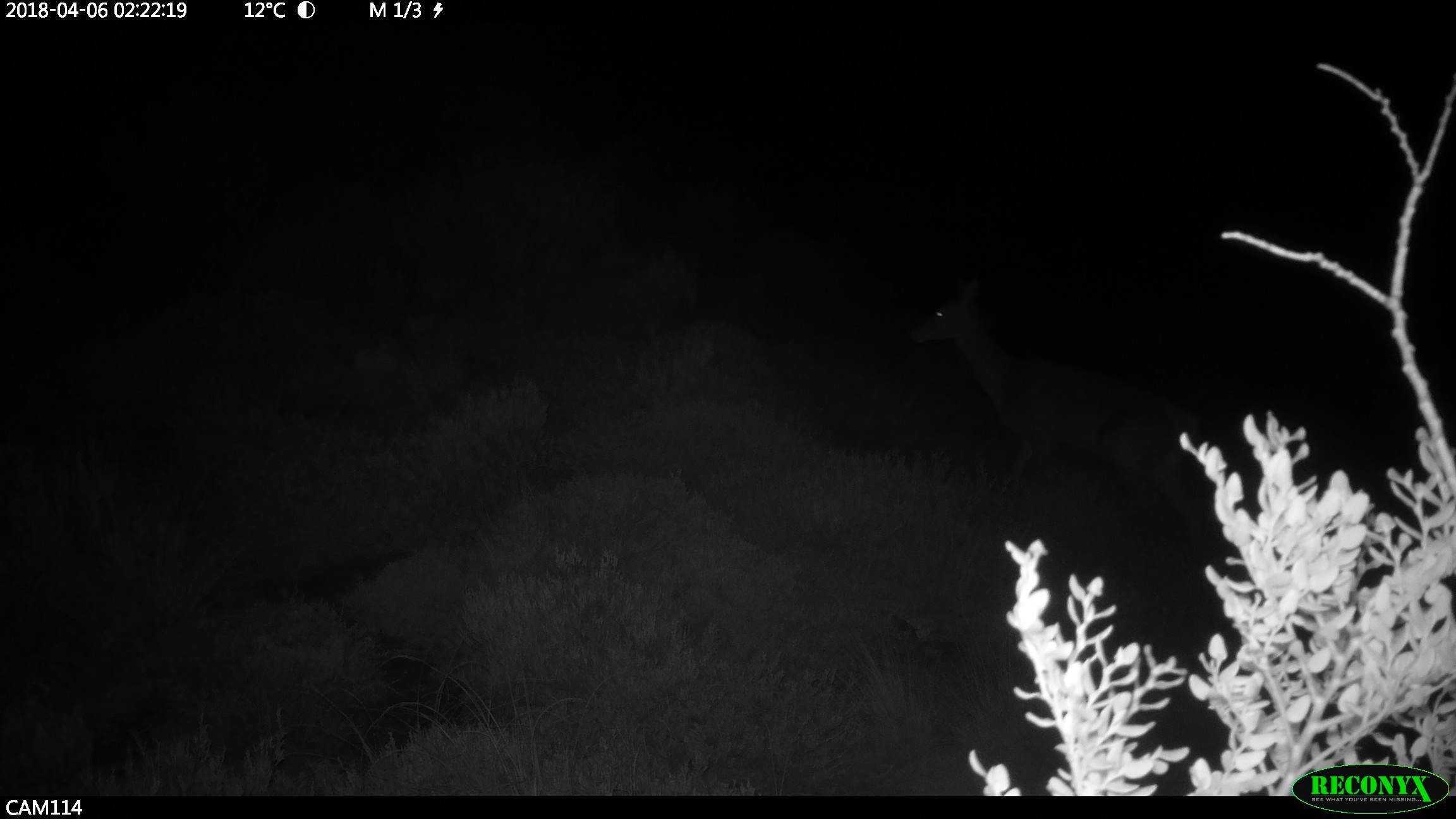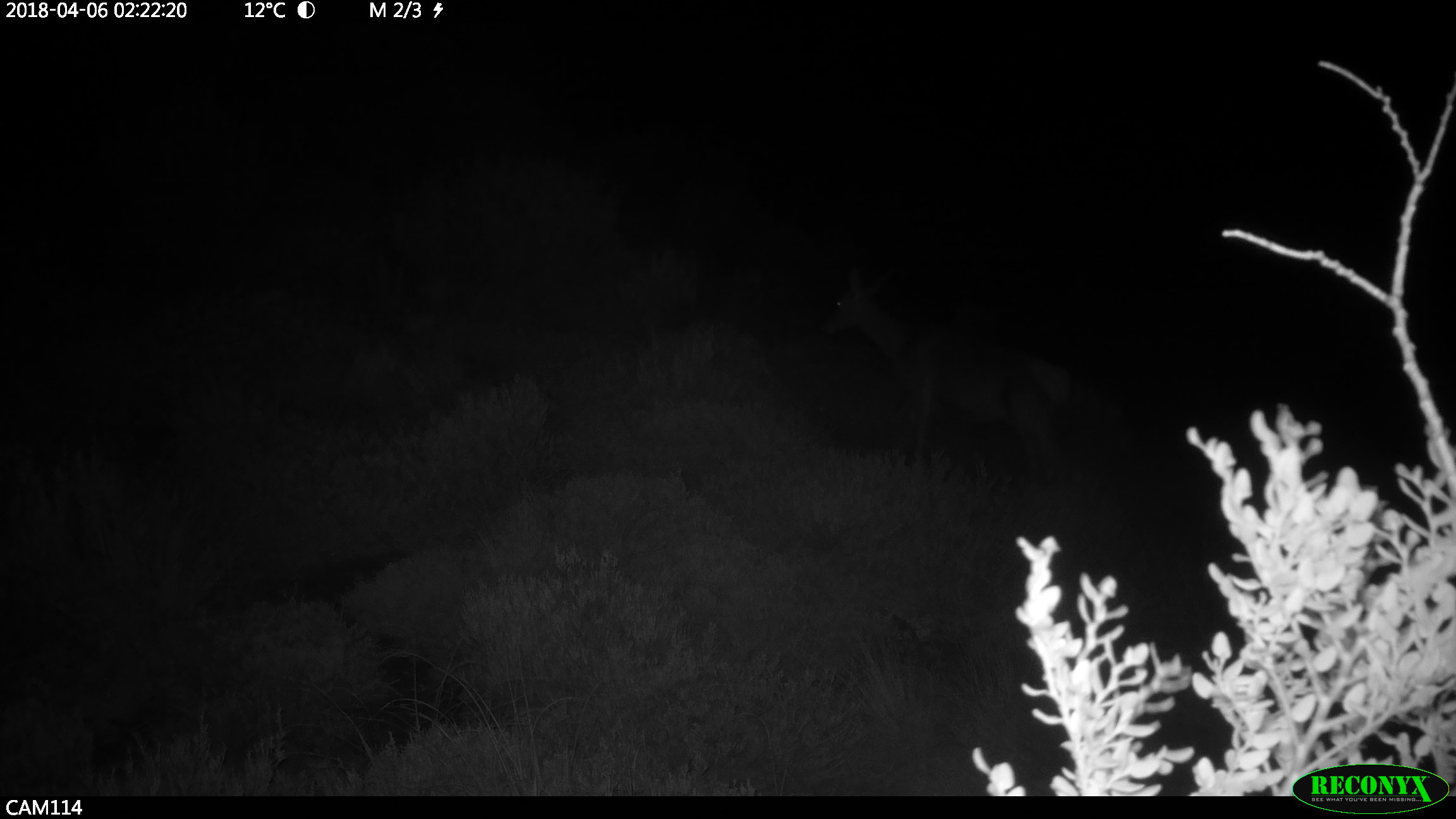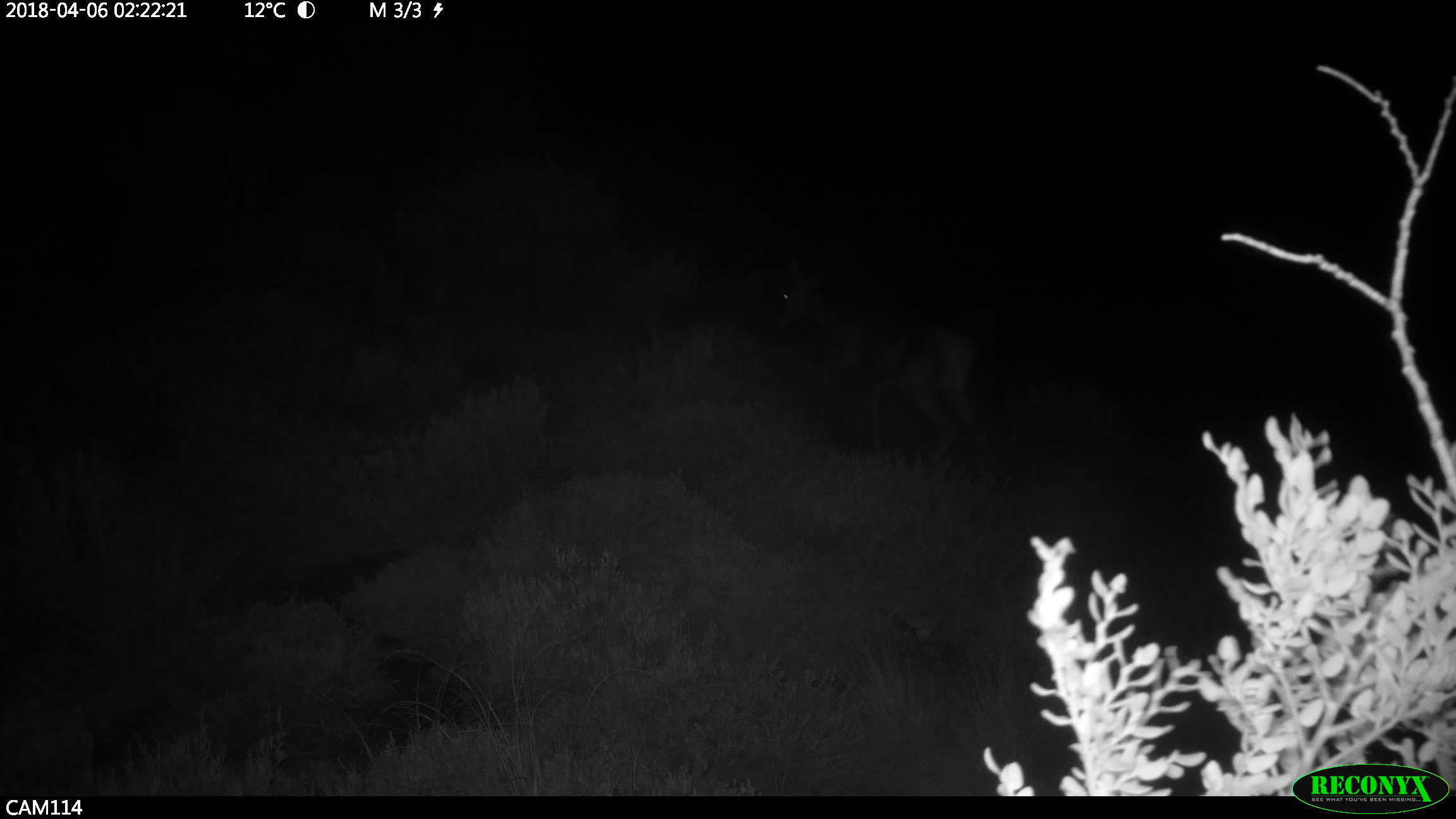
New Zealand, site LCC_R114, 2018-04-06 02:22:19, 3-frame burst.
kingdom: Animalia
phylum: Chordata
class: Mammalia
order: Artiodactyla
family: Cervidae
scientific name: Cervidae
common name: deer